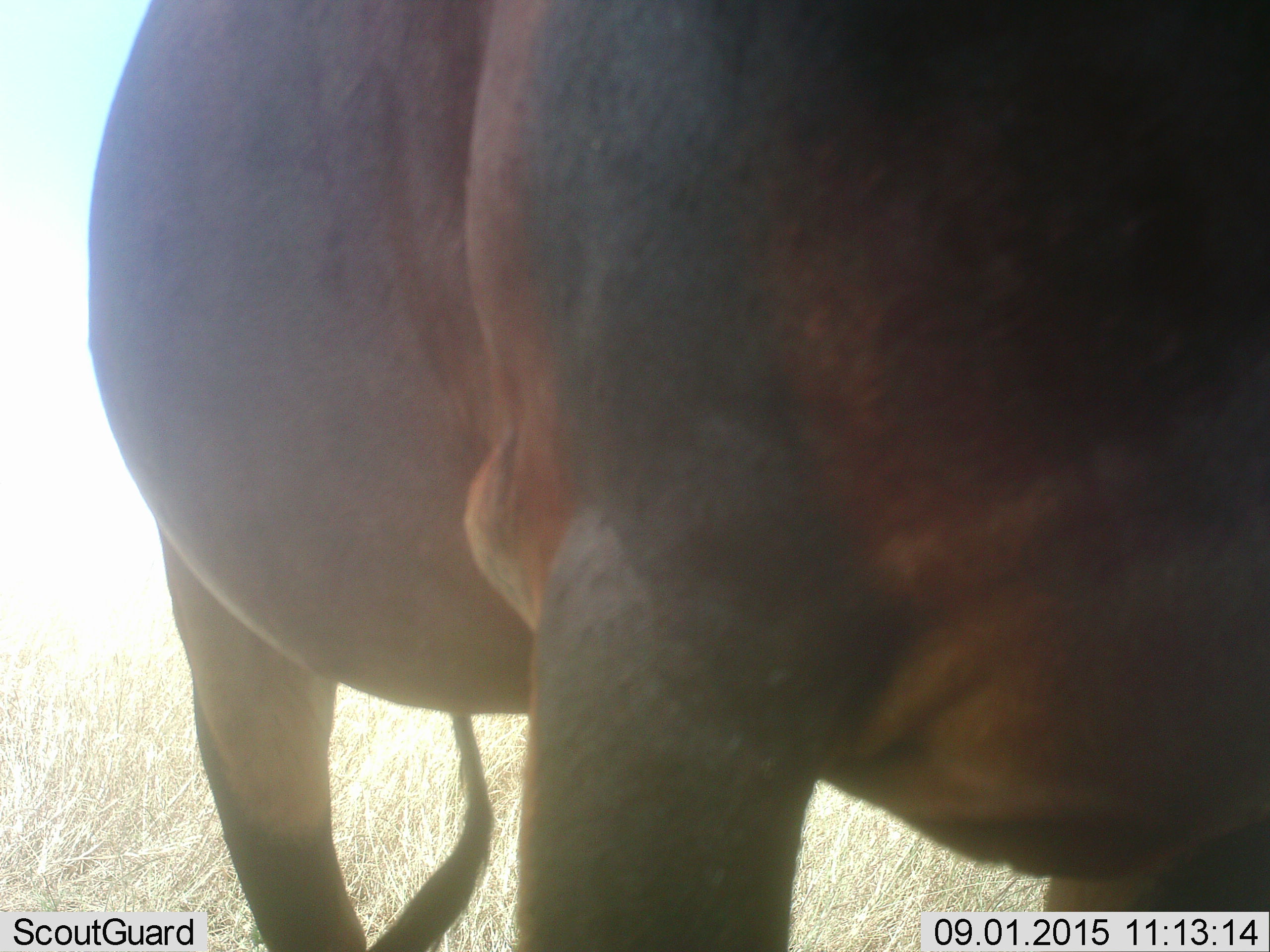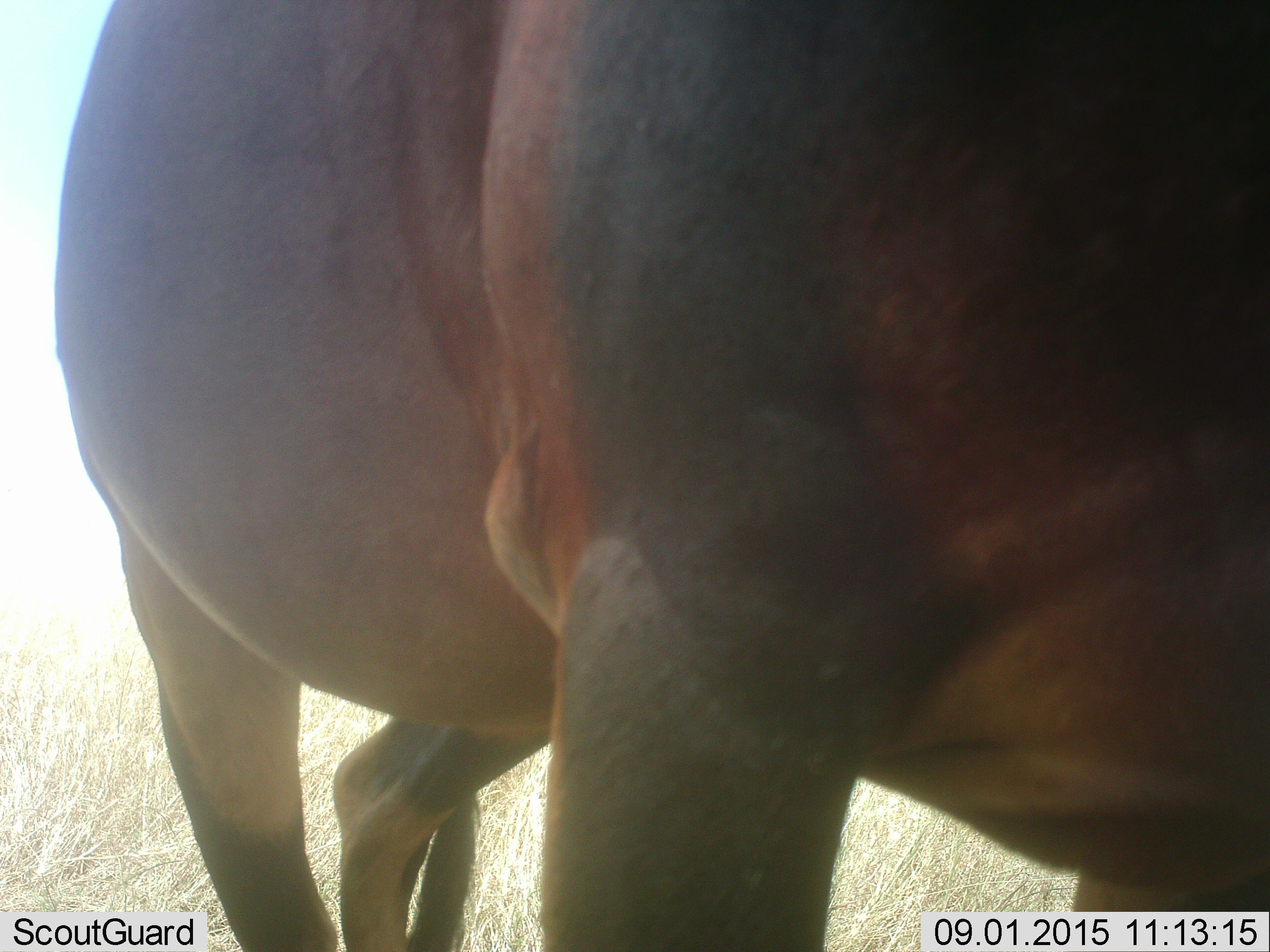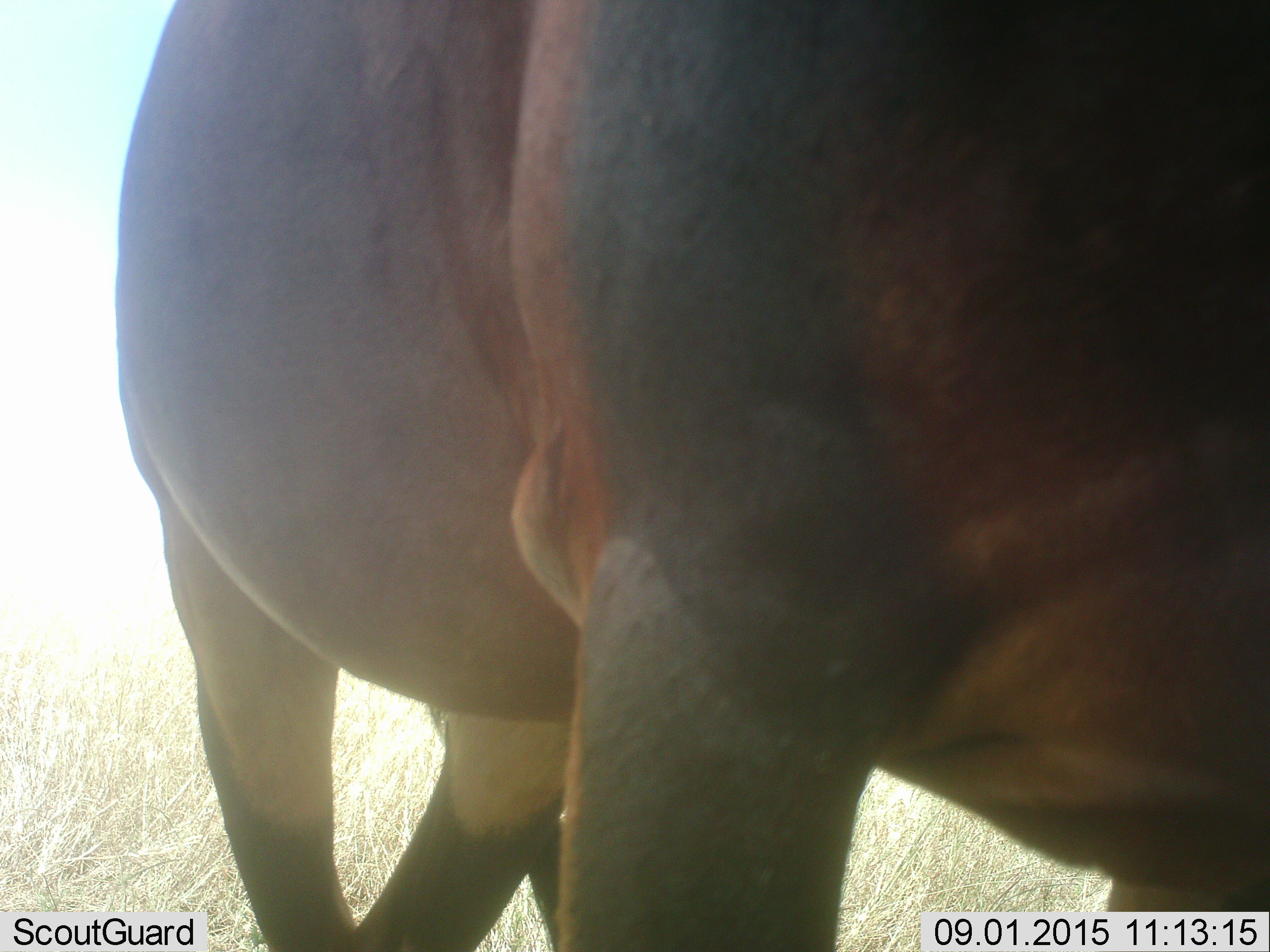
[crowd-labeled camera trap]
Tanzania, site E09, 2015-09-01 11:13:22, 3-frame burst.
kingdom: Animalia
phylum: Chordata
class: Mammalia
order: Artiodactyla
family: Bovidae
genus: Damaliscus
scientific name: Damaliscus lunatus jimela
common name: topi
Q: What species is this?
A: Topi (Damaliscus lunatus jimela).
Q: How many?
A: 1.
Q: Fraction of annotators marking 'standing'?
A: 90%.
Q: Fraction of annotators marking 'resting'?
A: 0%.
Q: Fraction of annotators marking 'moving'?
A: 10%.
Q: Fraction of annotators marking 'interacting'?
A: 0%.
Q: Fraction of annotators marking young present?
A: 0%.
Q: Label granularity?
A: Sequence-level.